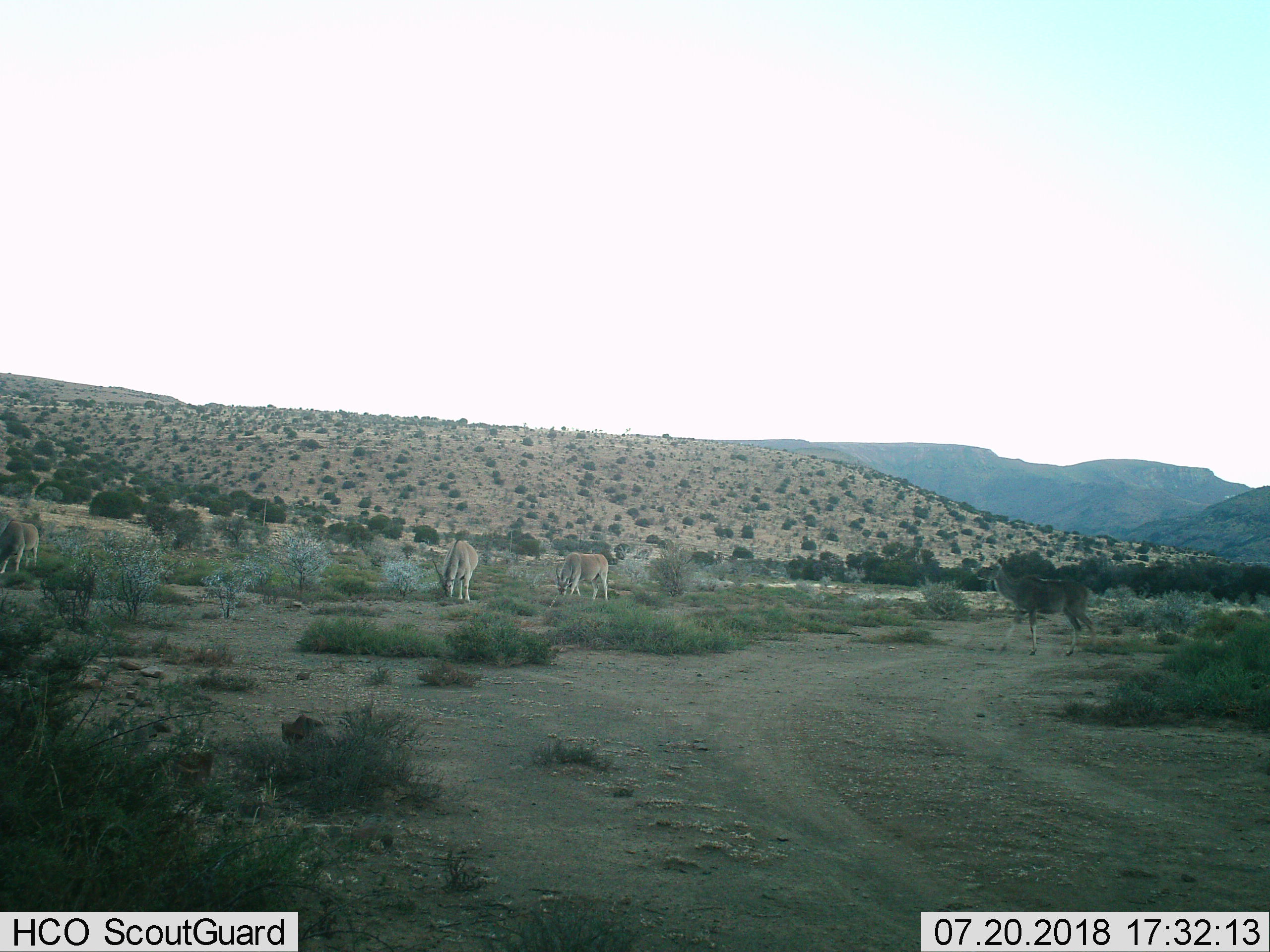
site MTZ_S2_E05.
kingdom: Animalia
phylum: Chordata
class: Mammalia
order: Artiodactyla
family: Bovidae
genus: Tragelaphus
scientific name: Tragelaphus oryx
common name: eland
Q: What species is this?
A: Eland (Tragelaphus oryx).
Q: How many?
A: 3.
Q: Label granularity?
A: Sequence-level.